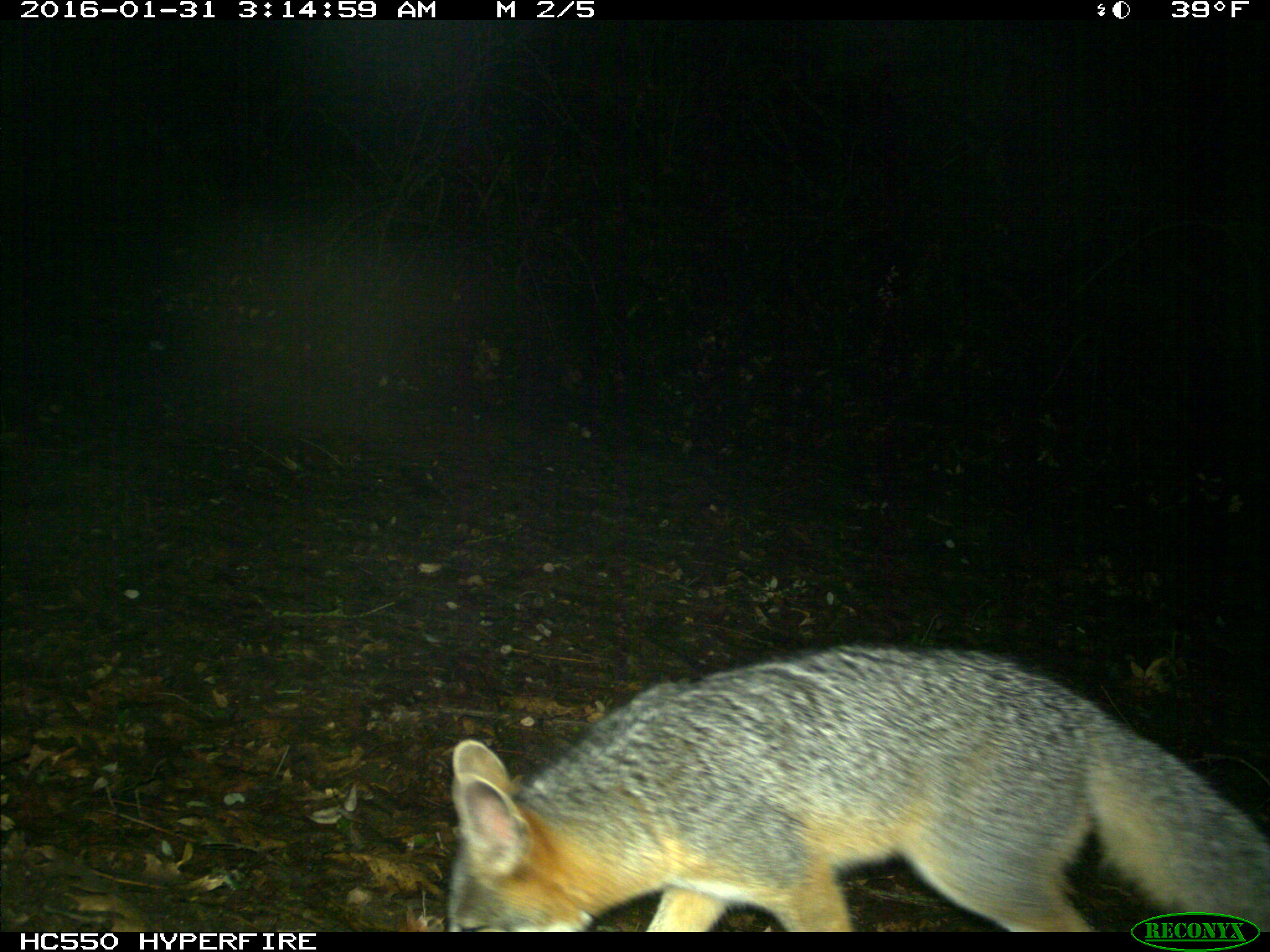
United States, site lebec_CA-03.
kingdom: Animalia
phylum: Chordata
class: Mammalia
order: Carnivora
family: Canidae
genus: Urocyon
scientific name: Urocyon cinereoargenteus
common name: gray fox